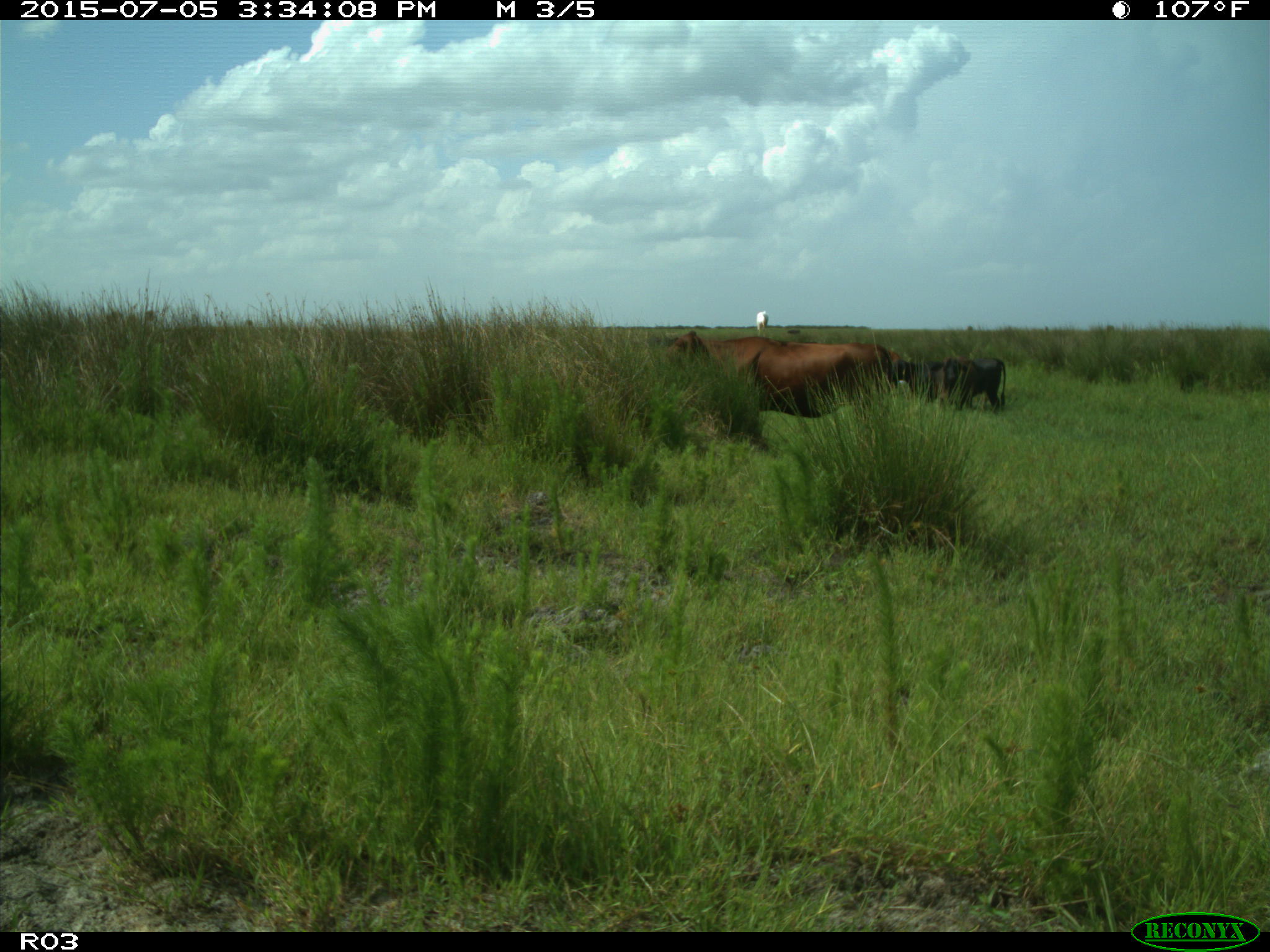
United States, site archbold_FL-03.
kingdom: Animalia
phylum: Chordata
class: Mammalia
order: Artiodactyla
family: Bovidae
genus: Bos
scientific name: Bos taurus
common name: domestic cow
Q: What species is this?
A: Bos taurus (domestic cow).